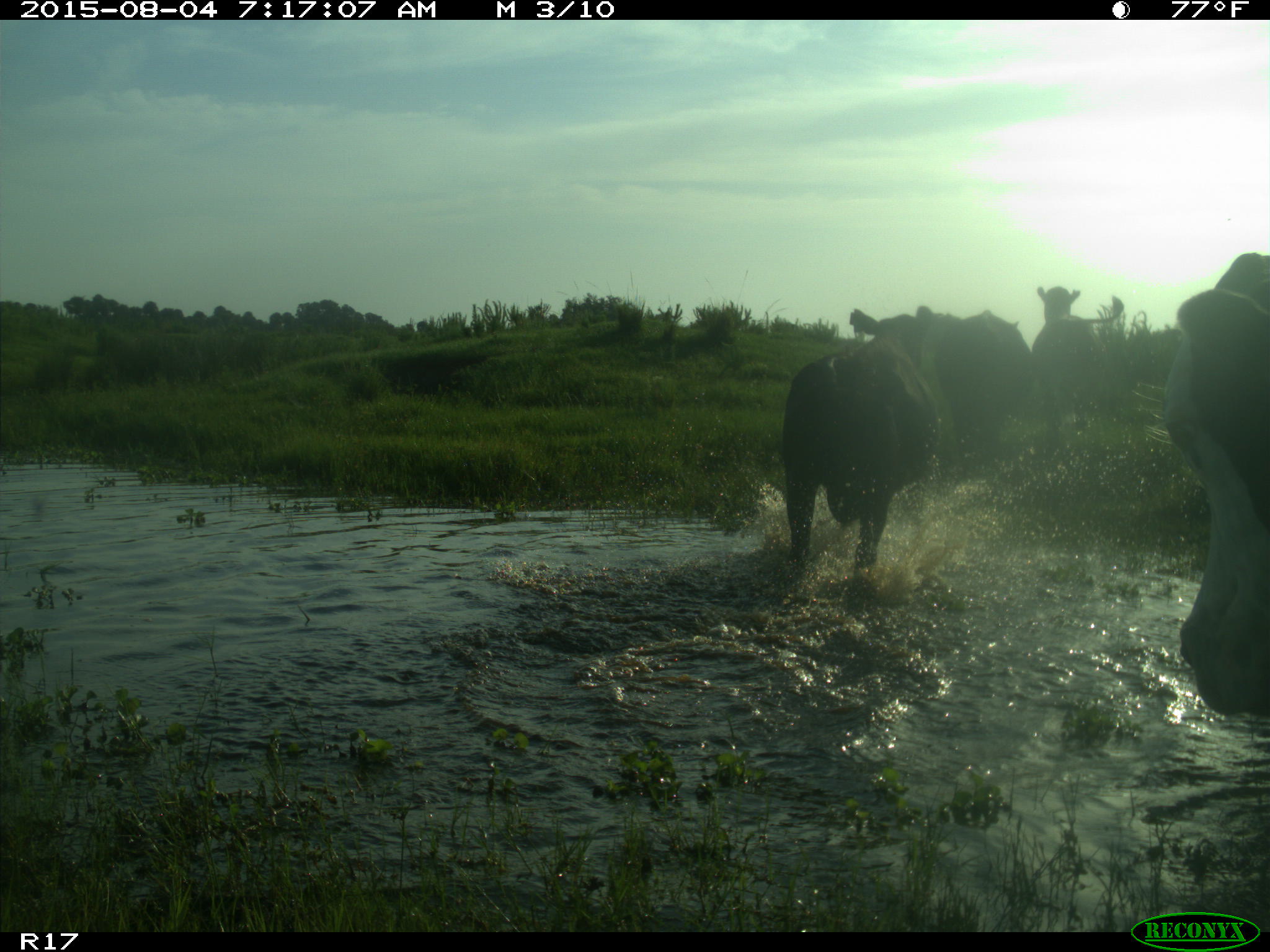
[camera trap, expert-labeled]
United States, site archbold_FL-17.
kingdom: Animalia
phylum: Chordata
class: Mammalia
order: Artiodactyla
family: Bovidae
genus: Bos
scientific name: Bos taurus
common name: domestic cow